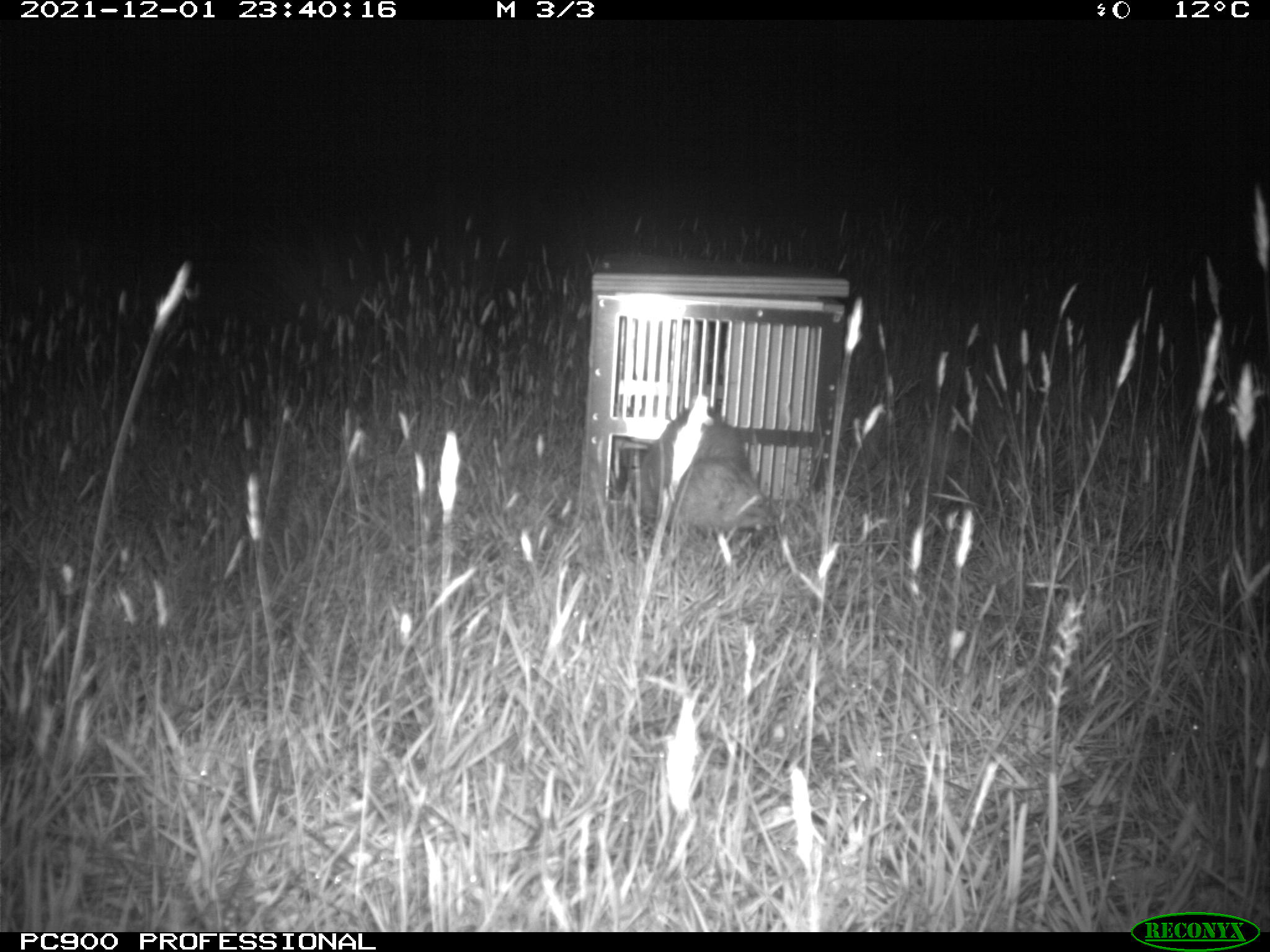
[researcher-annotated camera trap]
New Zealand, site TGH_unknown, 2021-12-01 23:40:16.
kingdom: Animalia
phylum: Chordata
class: Mammalia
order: Carnivora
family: Mustelidae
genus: Mustela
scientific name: Mustela furo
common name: ferret